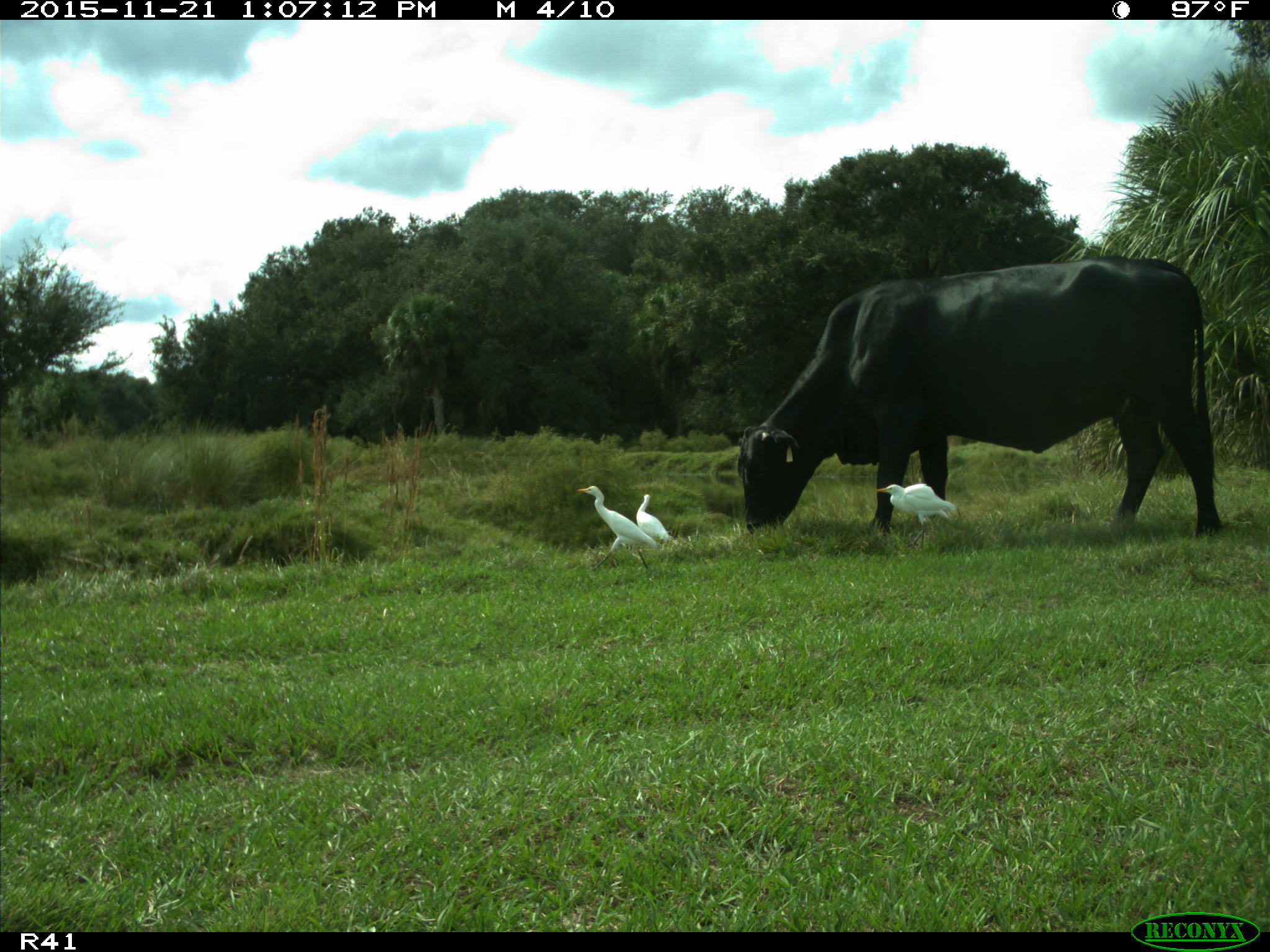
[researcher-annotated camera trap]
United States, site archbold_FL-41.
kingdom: Animalia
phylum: Chordata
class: Mammalia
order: Artiodactyla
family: Bovidae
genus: Bos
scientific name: Bos taurus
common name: domestic cow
Bos taurus (domestic cow).